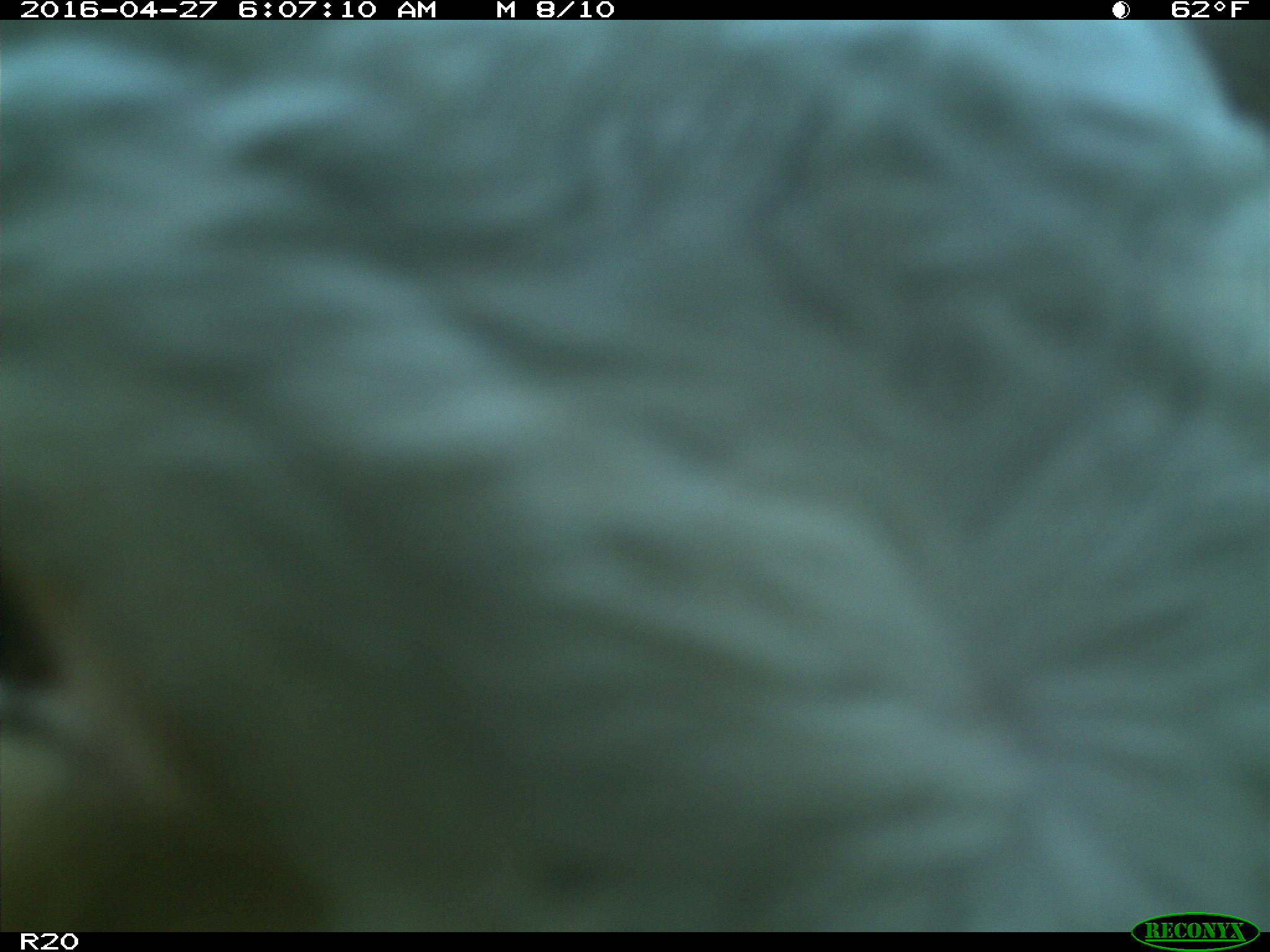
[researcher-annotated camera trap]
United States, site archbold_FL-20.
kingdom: Animalia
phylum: Chordata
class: Mammalia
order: Artiodactyla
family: Bovidae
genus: Bos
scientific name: Bos taurus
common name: domestic cow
Bos taurus (domestic cow).